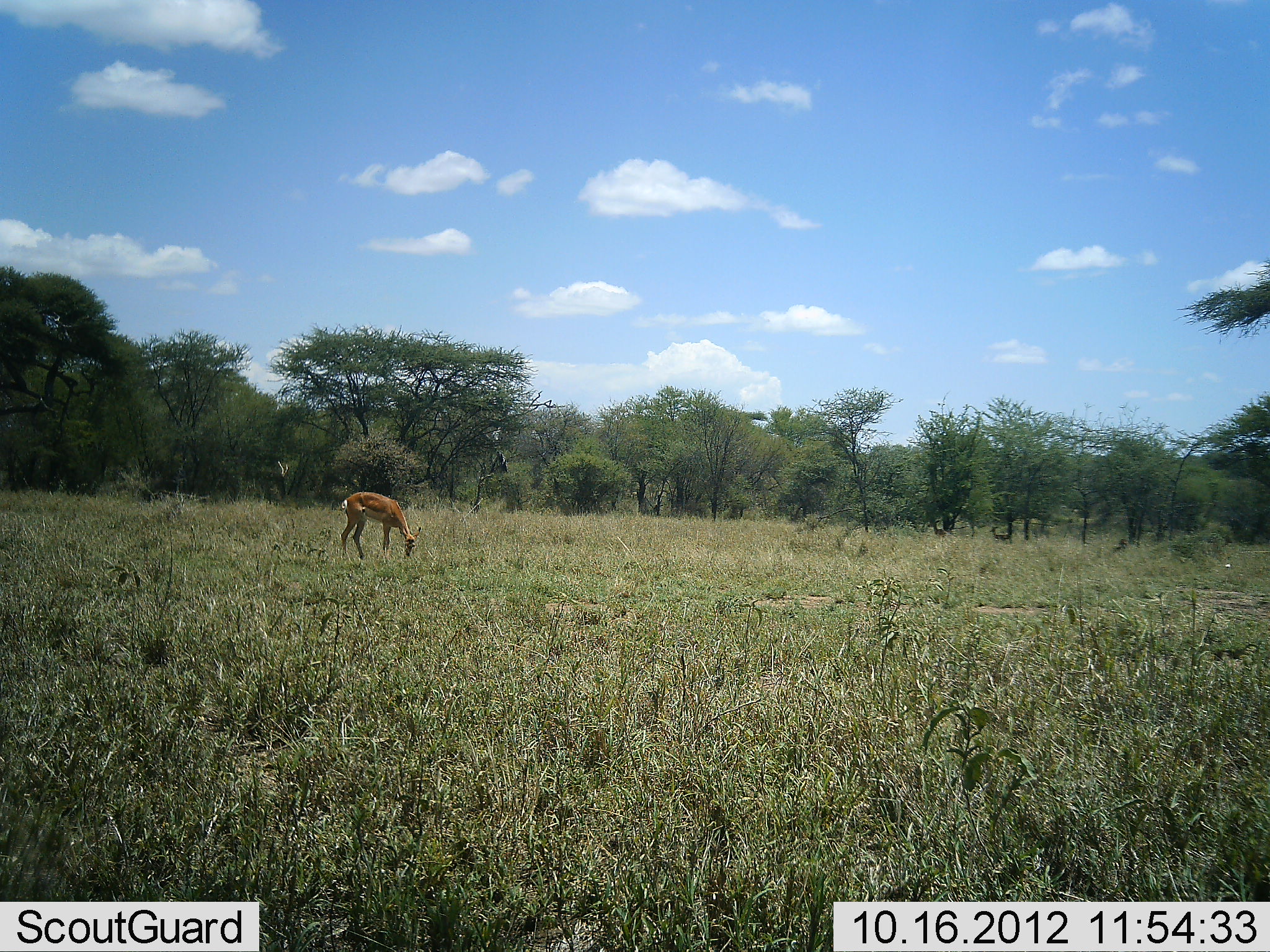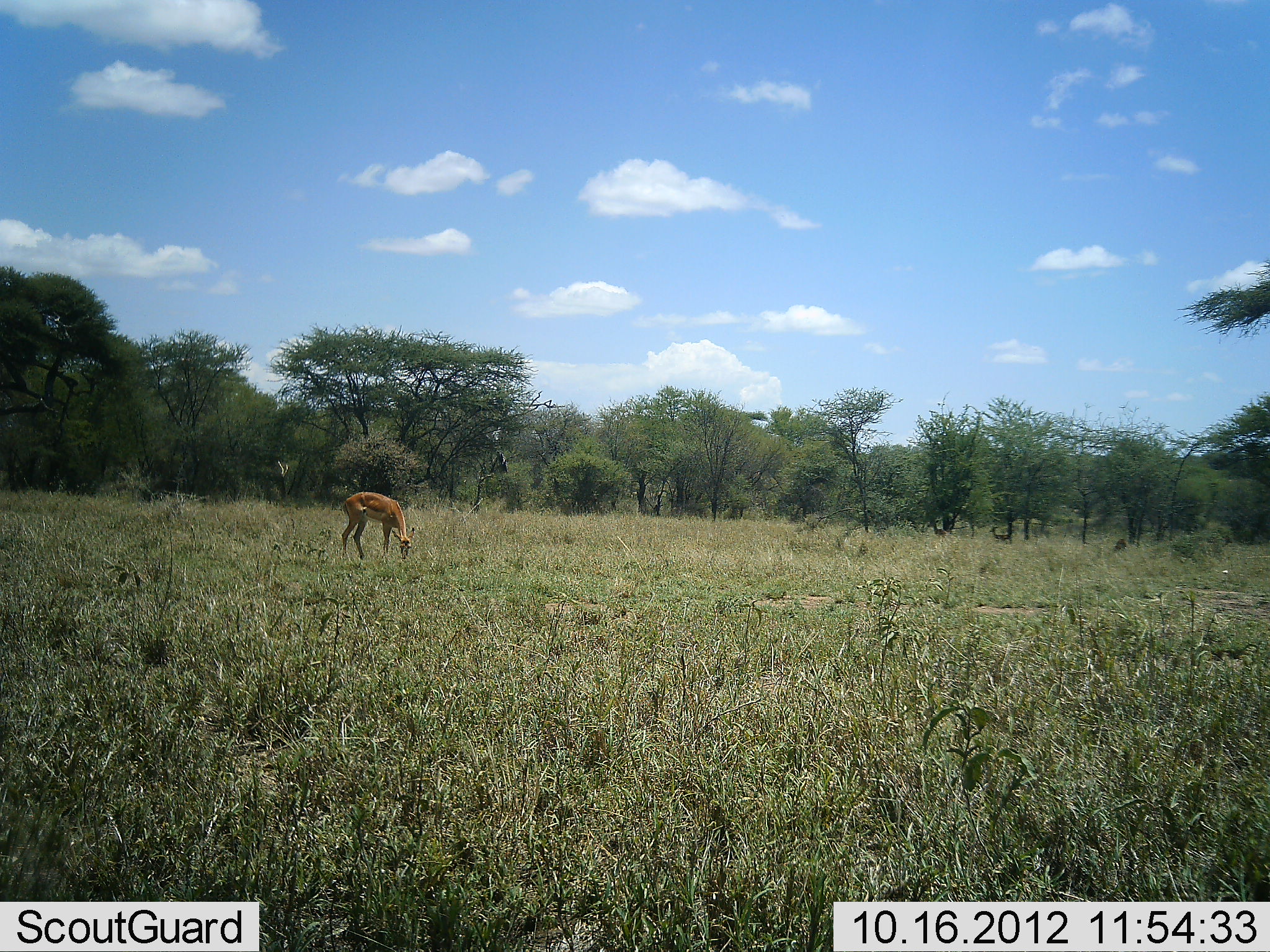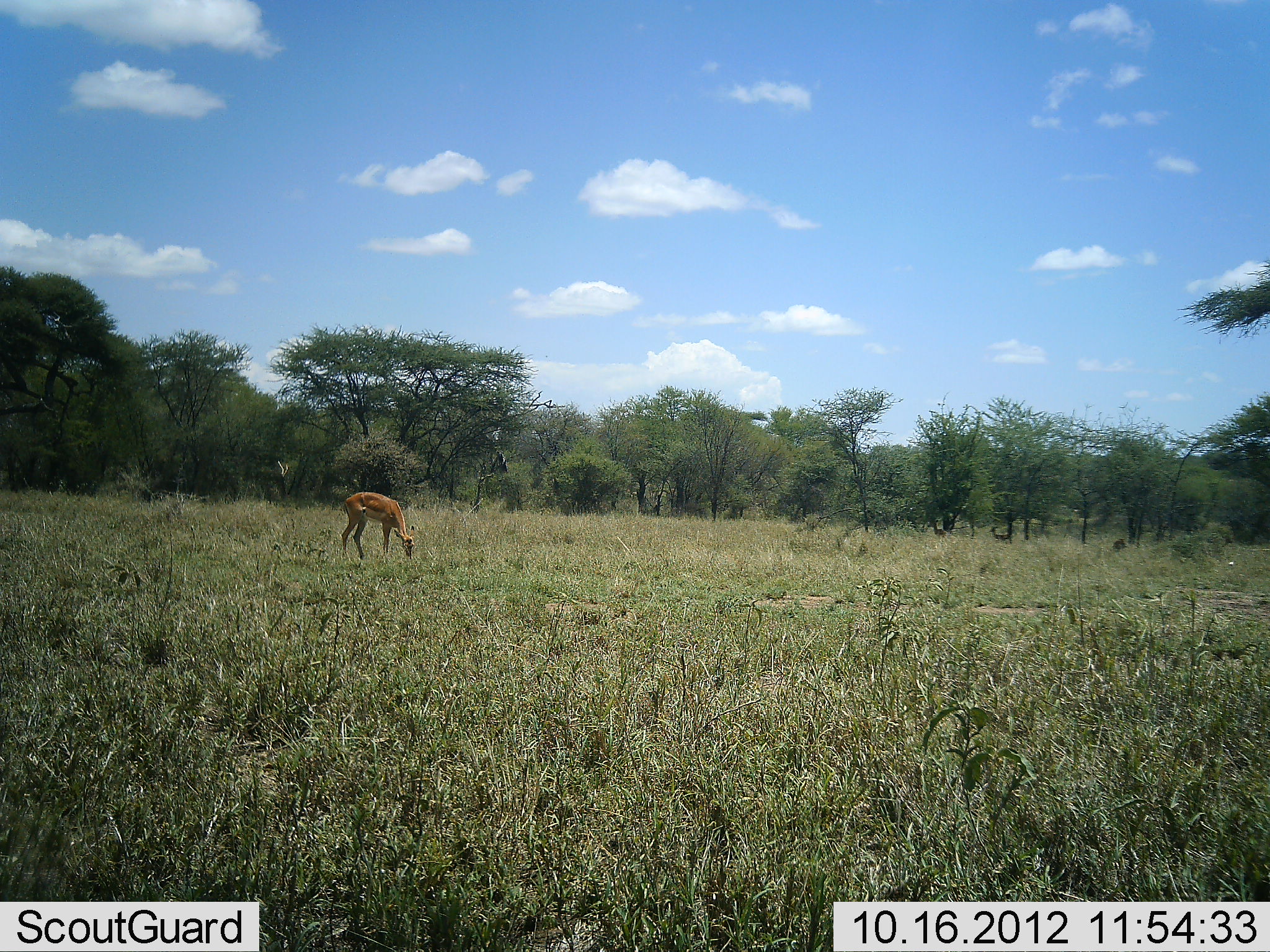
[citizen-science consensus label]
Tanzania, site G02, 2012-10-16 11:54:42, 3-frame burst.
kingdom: Animalia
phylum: Chordata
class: Mammalia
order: Artiodactyla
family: Bovidae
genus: Nanger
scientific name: Nanger granti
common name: grant's gazelle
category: gazellegrants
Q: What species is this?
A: Gazellegrants (grant's gazelle) (Nanger granti).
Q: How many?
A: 1.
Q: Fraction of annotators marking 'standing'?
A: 10%.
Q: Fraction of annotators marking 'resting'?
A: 0%.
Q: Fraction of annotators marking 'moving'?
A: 0%.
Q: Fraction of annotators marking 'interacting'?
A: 0%.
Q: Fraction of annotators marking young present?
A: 0%.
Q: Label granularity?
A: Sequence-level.